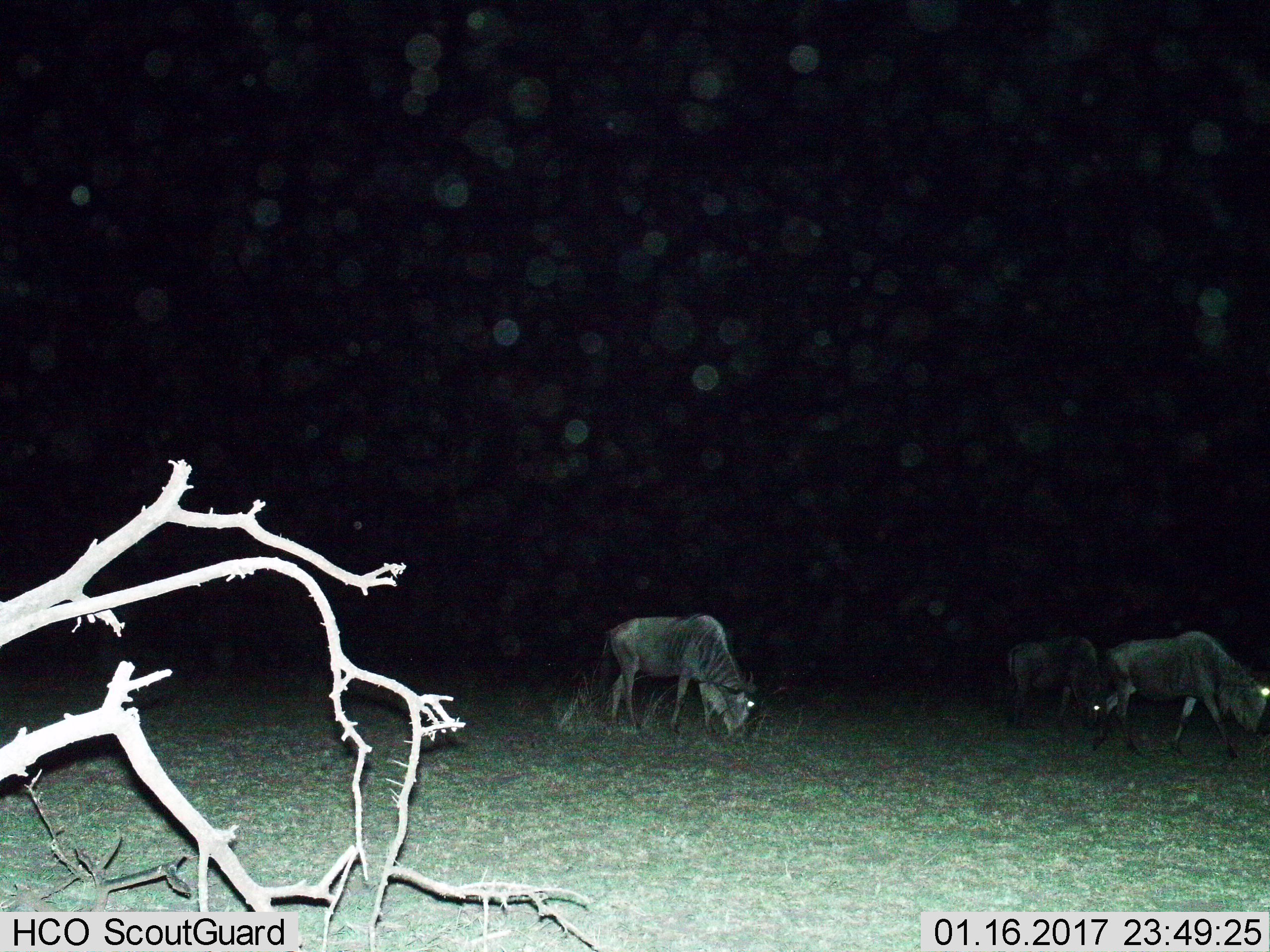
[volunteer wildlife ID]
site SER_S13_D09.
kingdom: Animalia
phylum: Chordata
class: Mammalia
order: Artiodactyla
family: Bovidae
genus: Connochaetes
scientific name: Connochaetes taurinus taurinus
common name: blue wildebeest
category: wildebeestblue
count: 3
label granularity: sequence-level